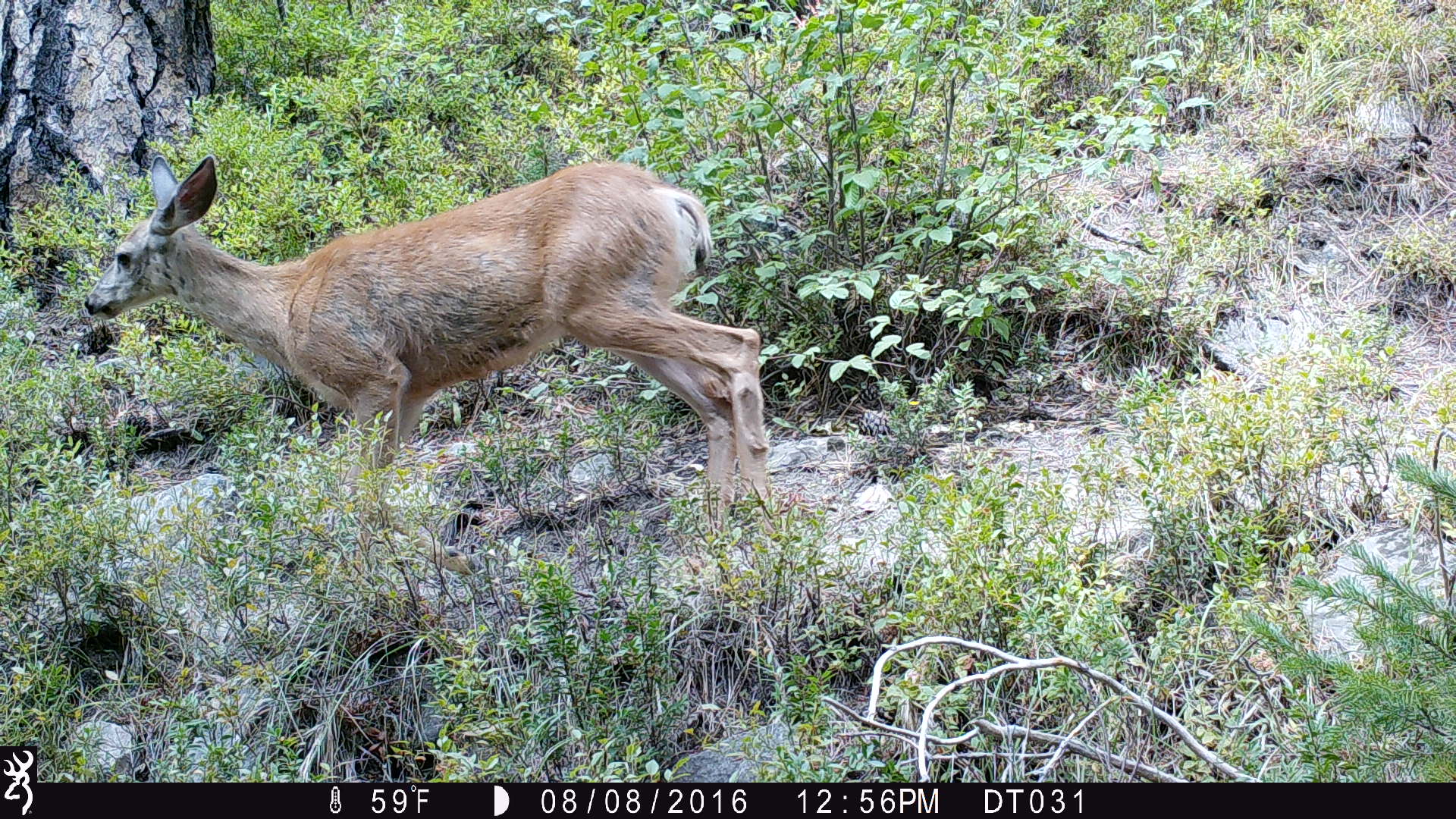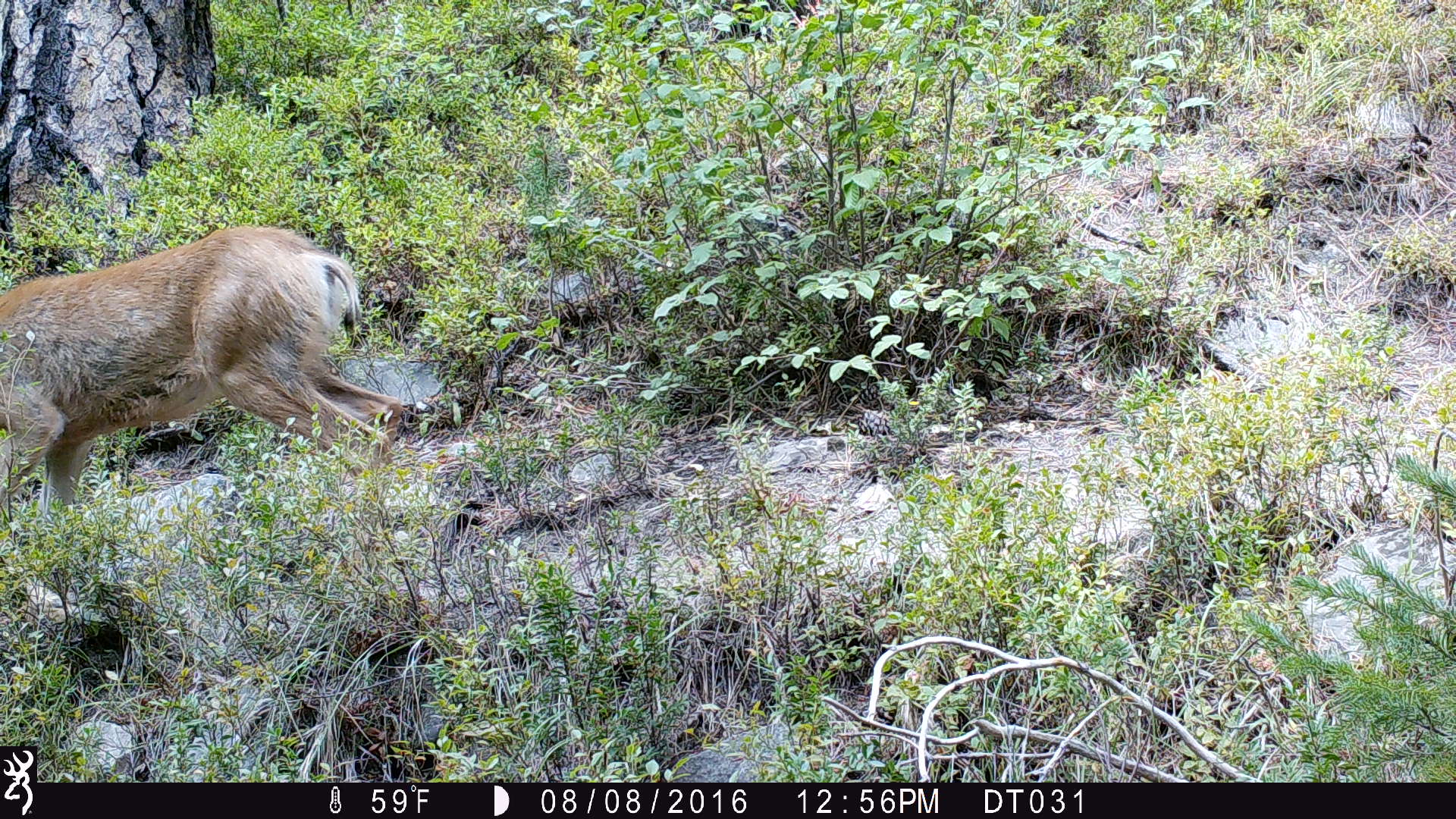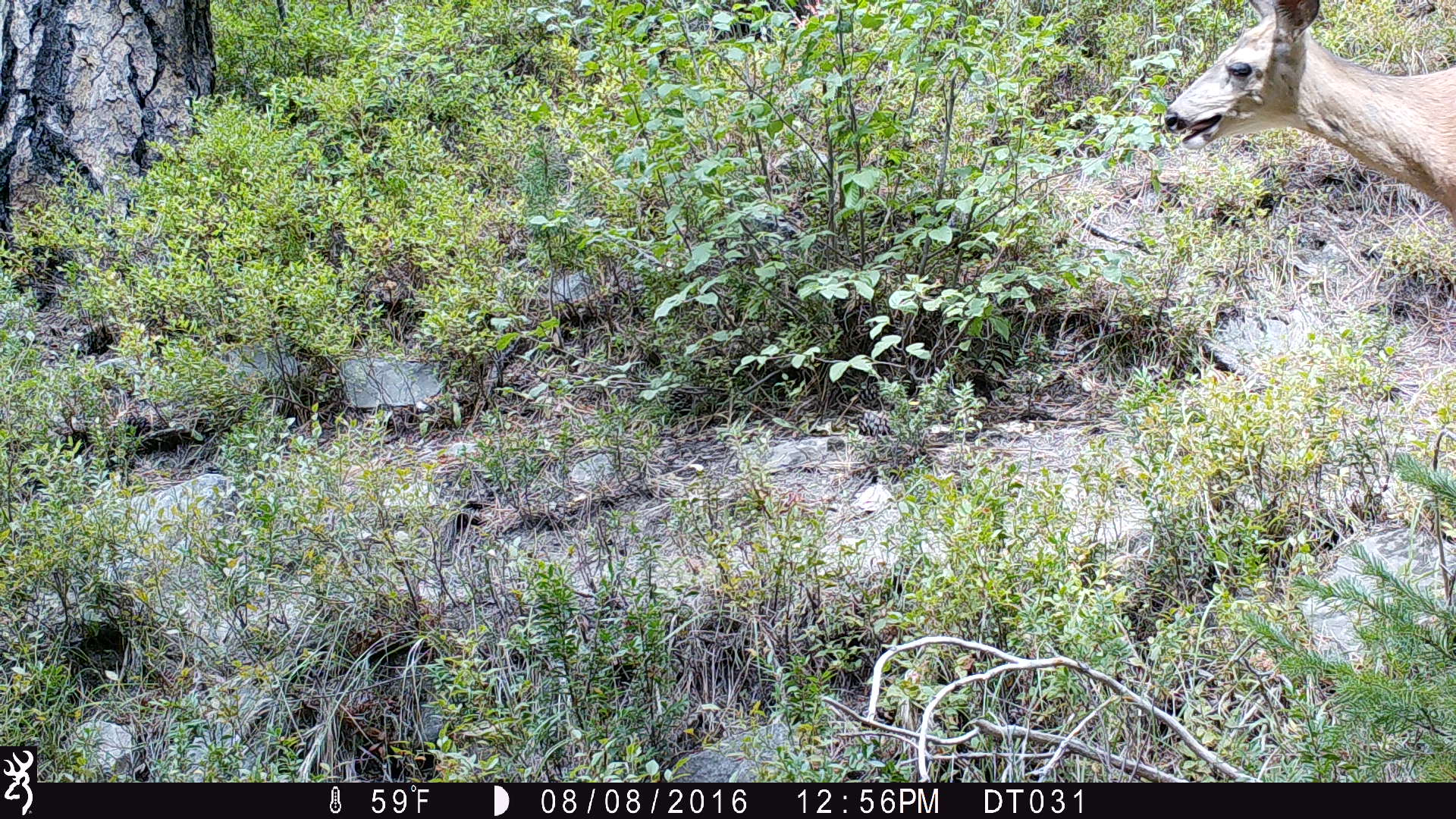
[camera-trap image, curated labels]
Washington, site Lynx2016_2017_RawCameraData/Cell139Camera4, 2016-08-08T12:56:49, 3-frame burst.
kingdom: Animalia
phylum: Chordata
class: Mammalia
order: Artiodactyla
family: Cervidae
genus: Odocoileus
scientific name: Odocoileus hemionus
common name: mule deer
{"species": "Odocoileus hemionus (mule deer)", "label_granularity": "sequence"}